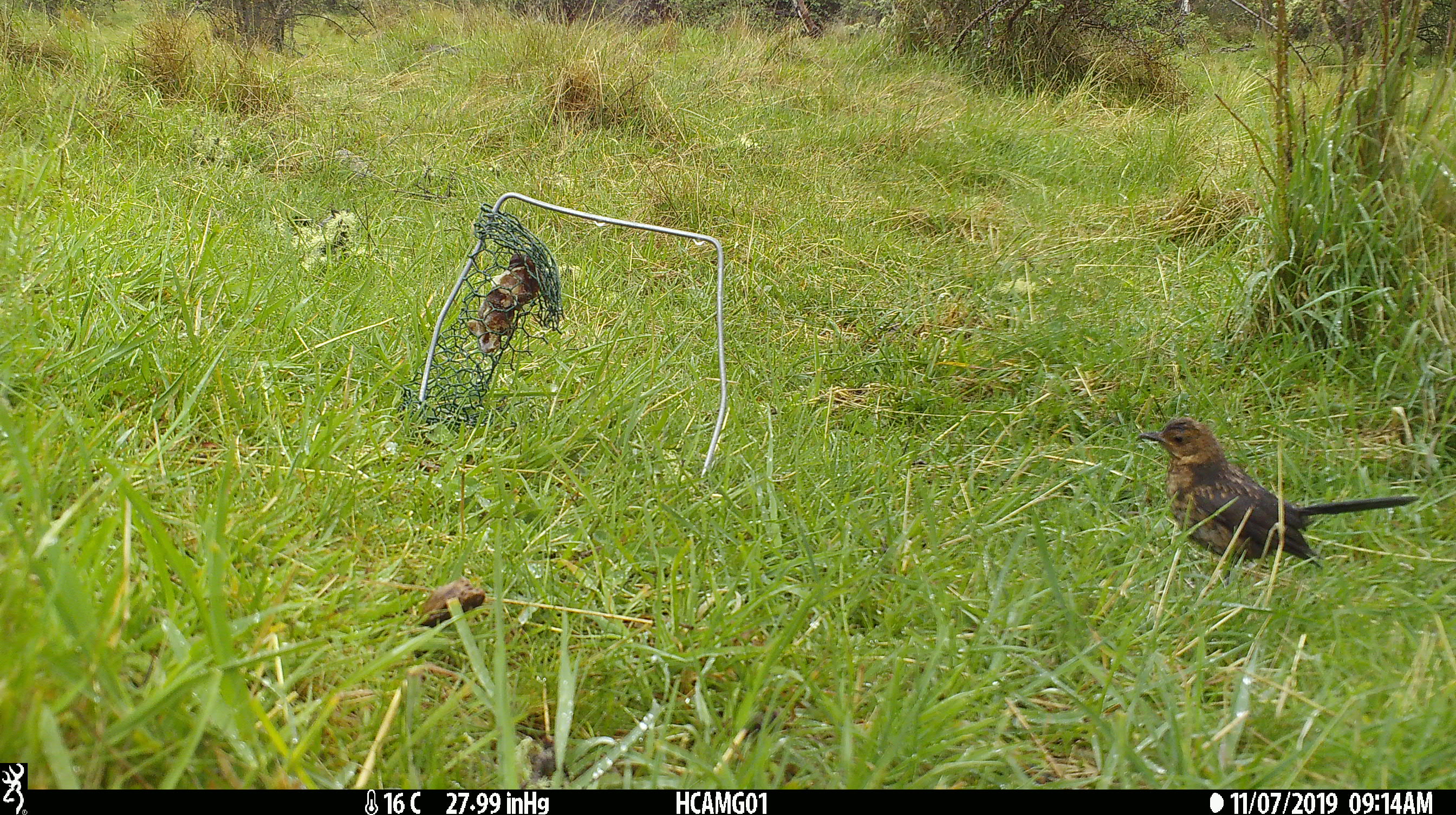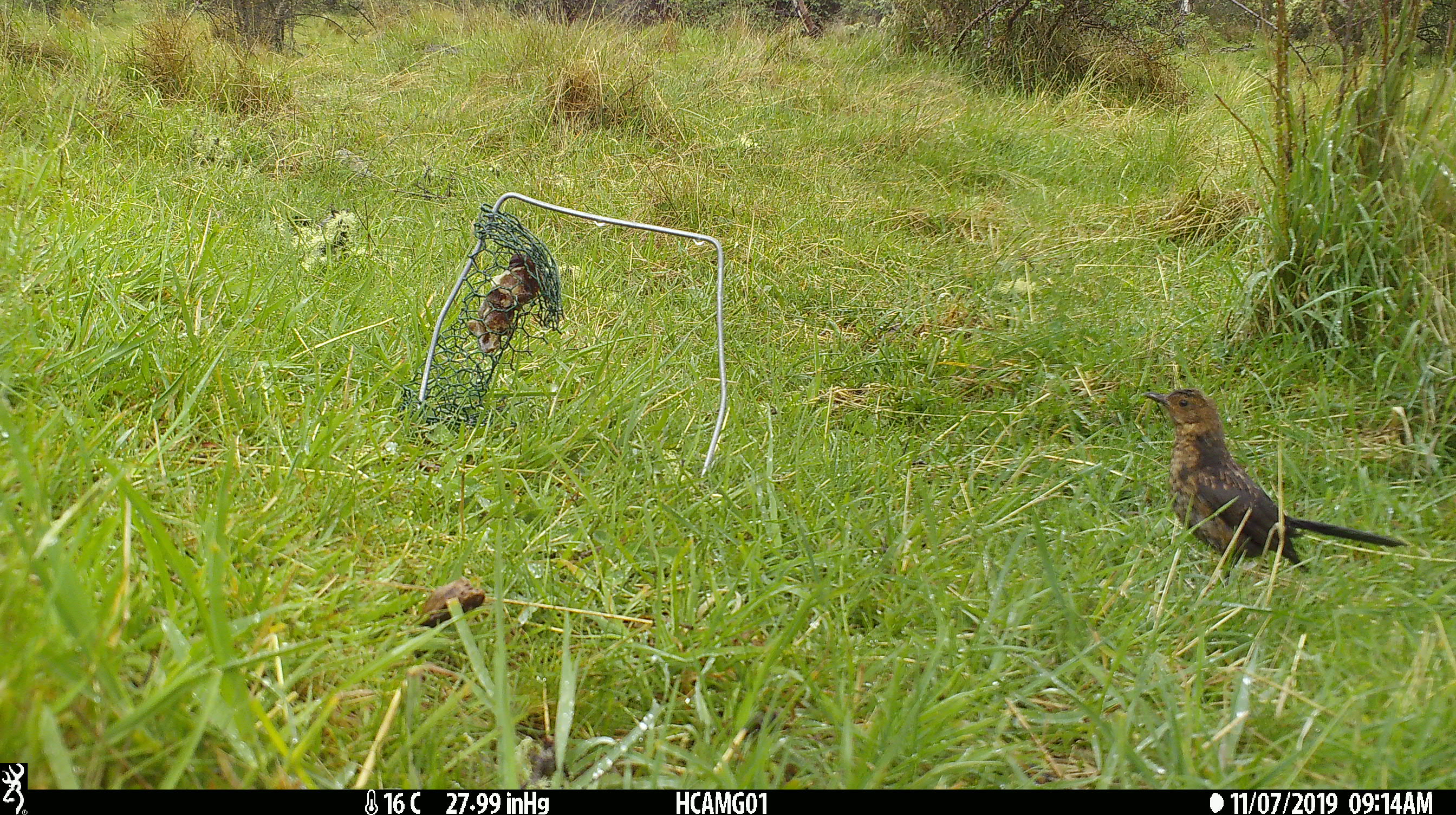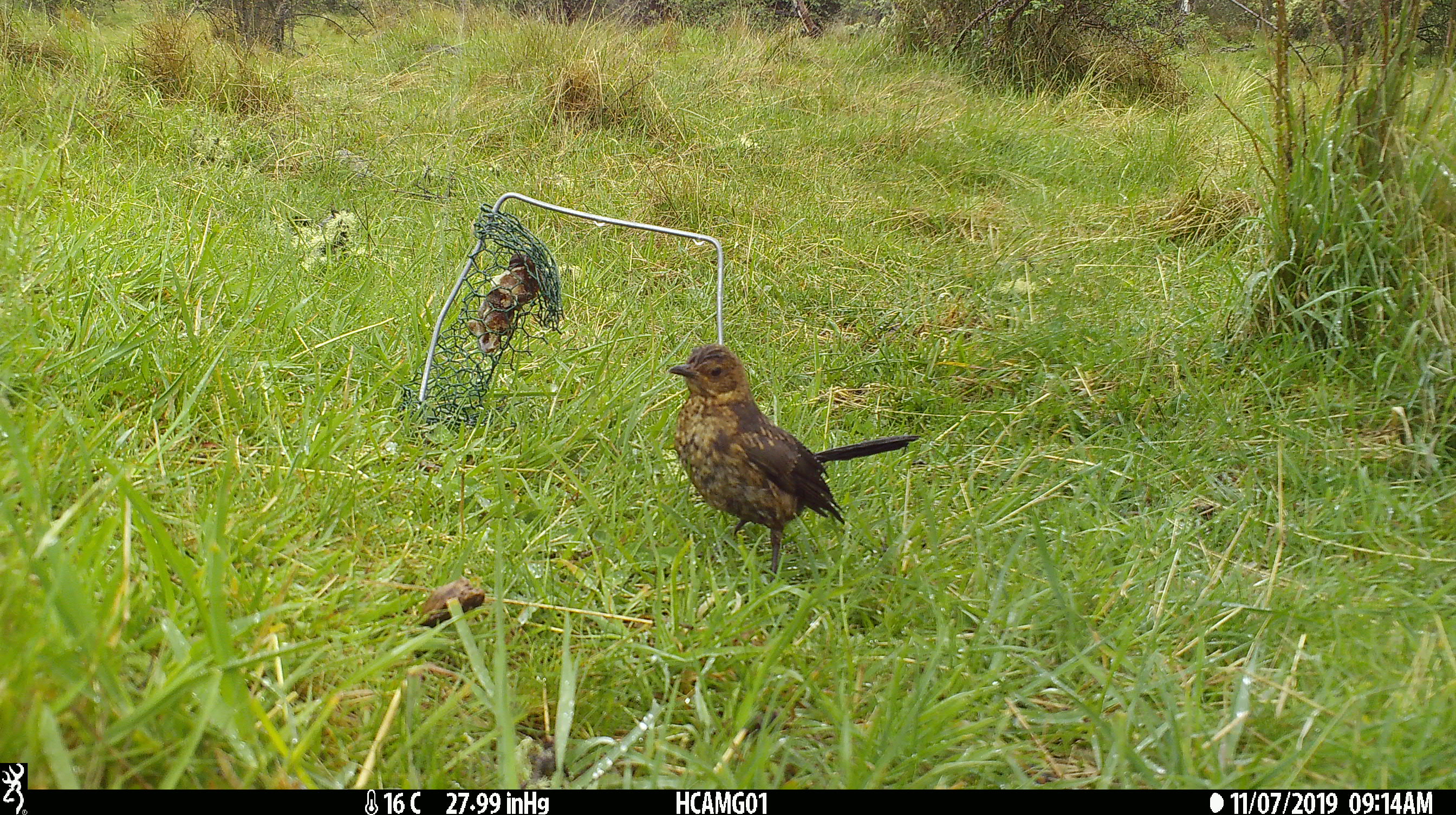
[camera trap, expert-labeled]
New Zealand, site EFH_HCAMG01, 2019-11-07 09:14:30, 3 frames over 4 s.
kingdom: Animalia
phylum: Chordata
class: Aves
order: Passeriformes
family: Turdidae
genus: Turdus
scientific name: Turdus merula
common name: eurasian blackbird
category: blackbird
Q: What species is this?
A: Blackbird (eurasian blackbird) (Turdus merula).